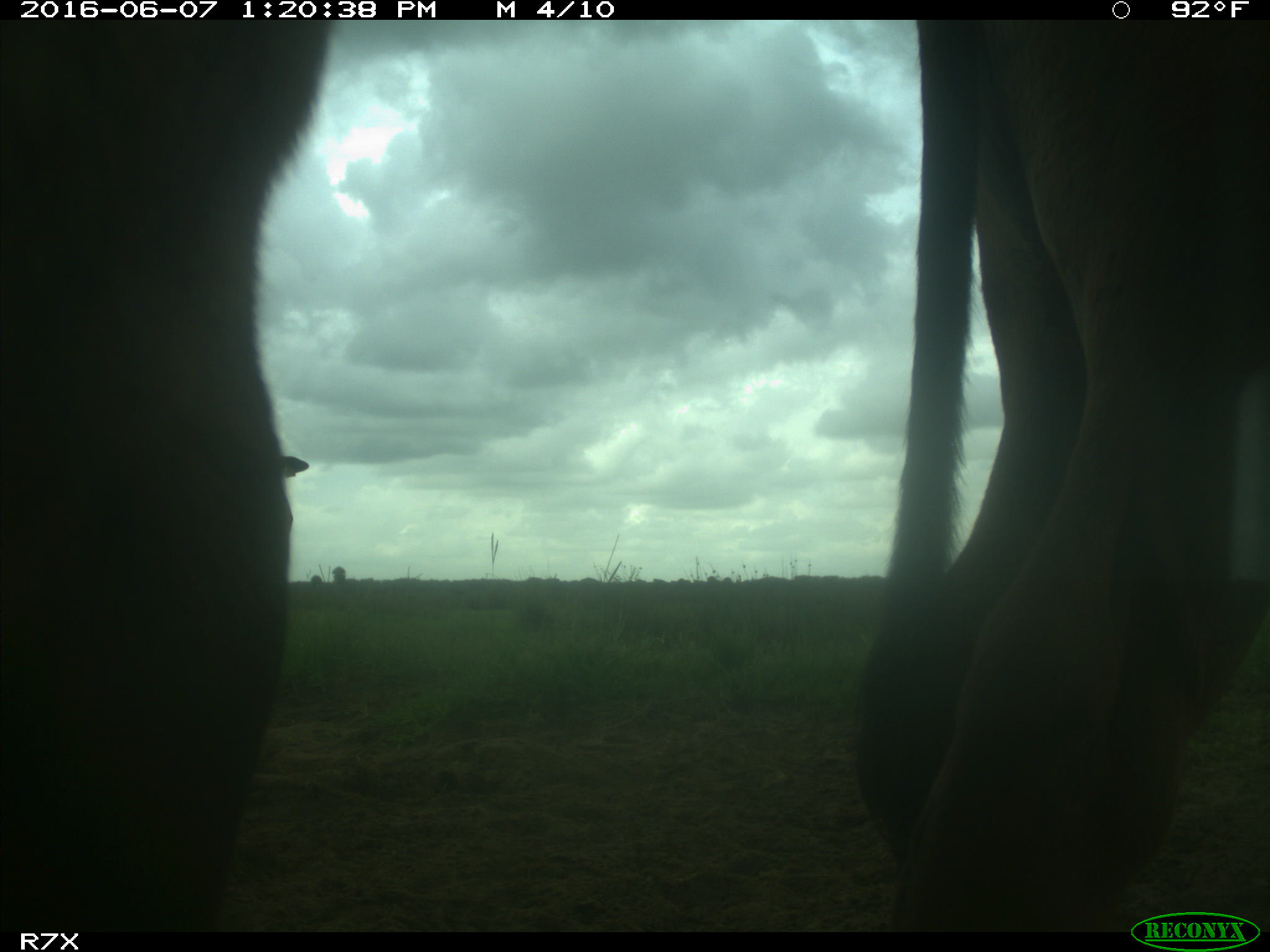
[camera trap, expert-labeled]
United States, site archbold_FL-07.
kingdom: Animalia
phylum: Chordata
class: Mammalia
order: Artiodactyla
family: Bovidae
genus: Bos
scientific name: Bos taurus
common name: domestic cow